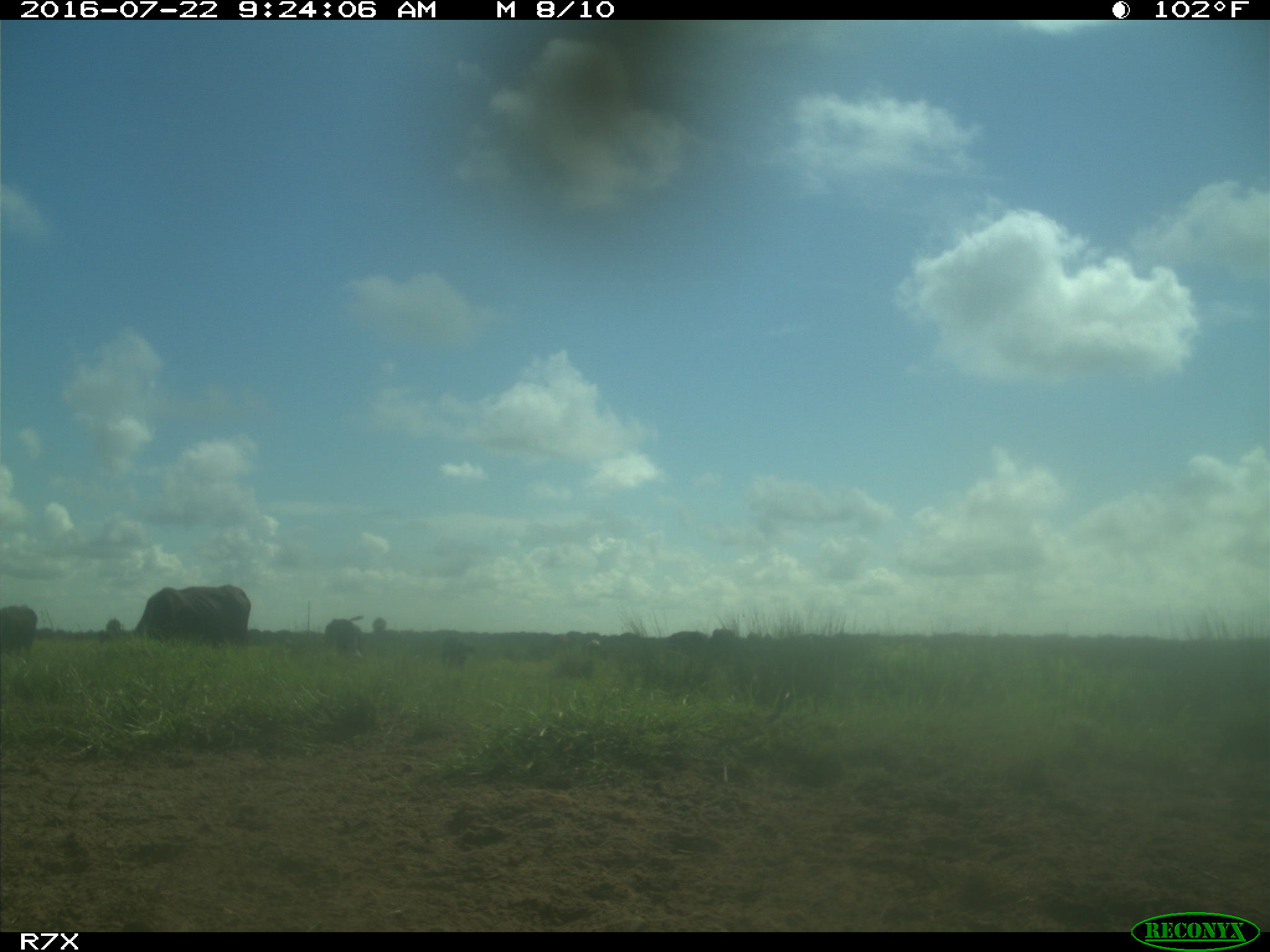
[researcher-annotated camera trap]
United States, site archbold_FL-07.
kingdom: Animalia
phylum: Chordata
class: Mammalia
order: Artiodactyla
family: Bovidae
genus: Bos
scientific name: Bos taurus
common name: domestic cow